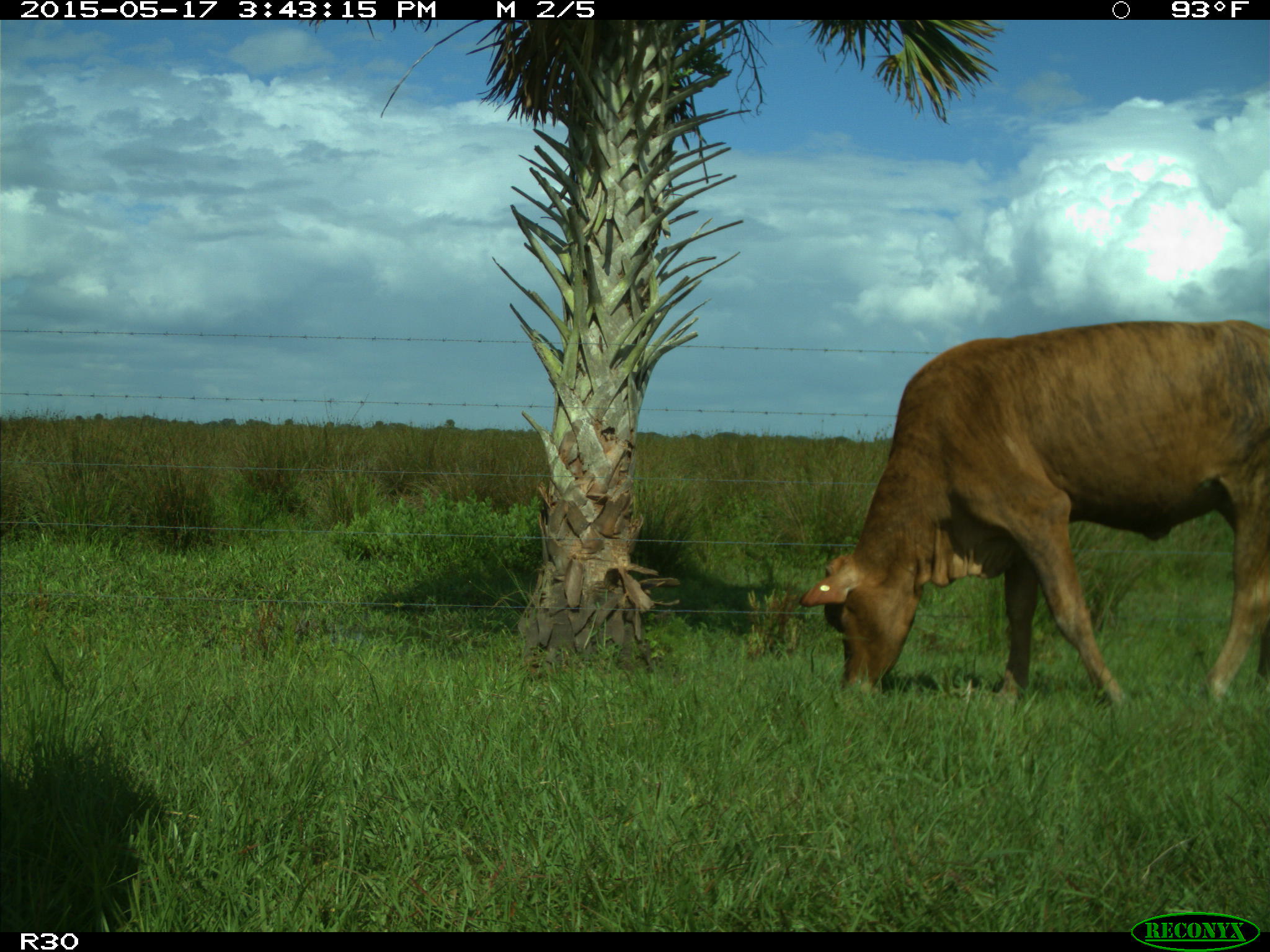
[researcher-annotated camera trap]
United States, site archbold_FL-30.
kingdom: Animalia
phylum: Chordata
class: Mammalia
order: Artiodactyla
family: Bovidae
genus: Bos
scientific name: Bos taurus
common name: domestic cow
Bos taurus (domestic cow).